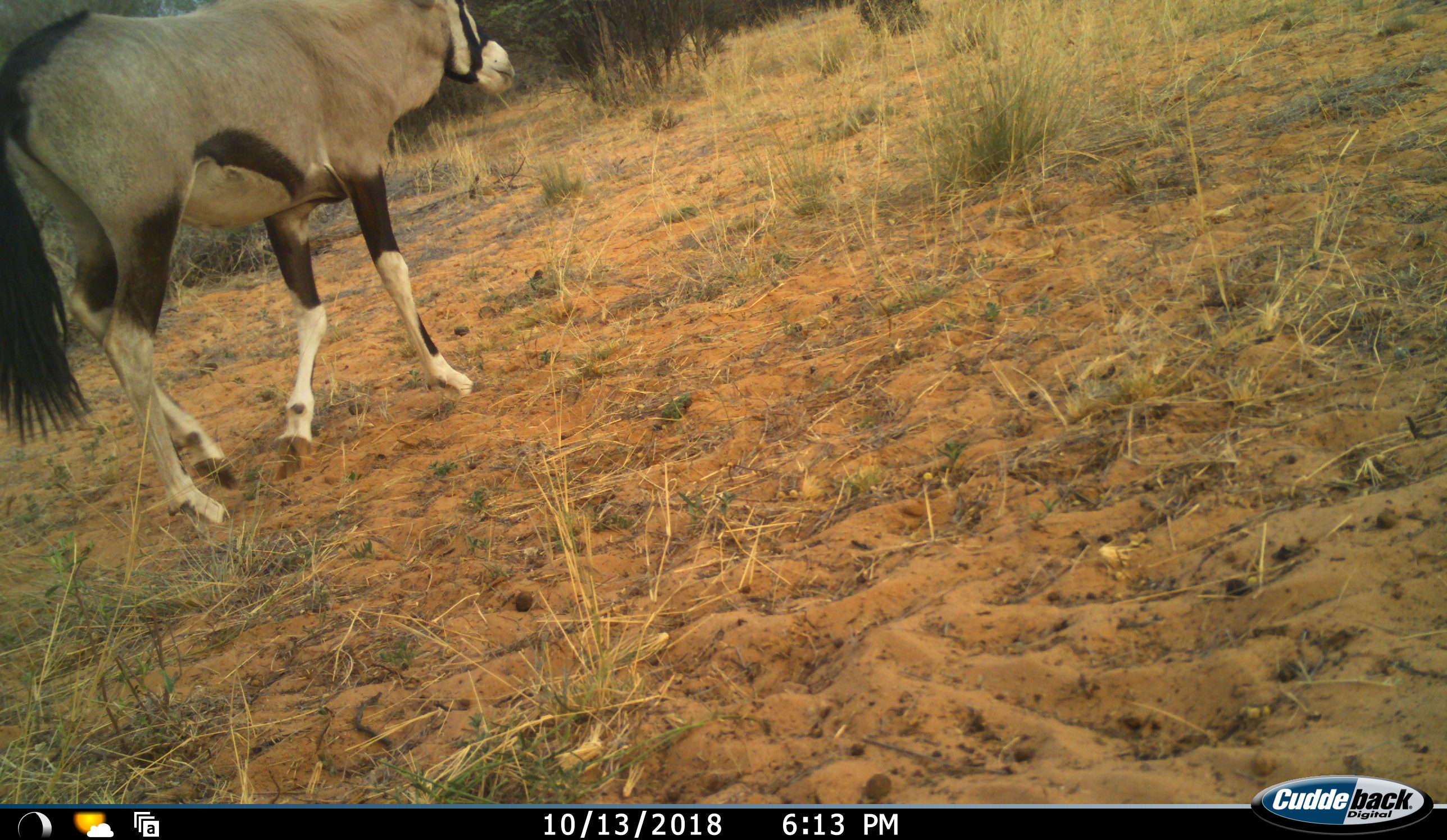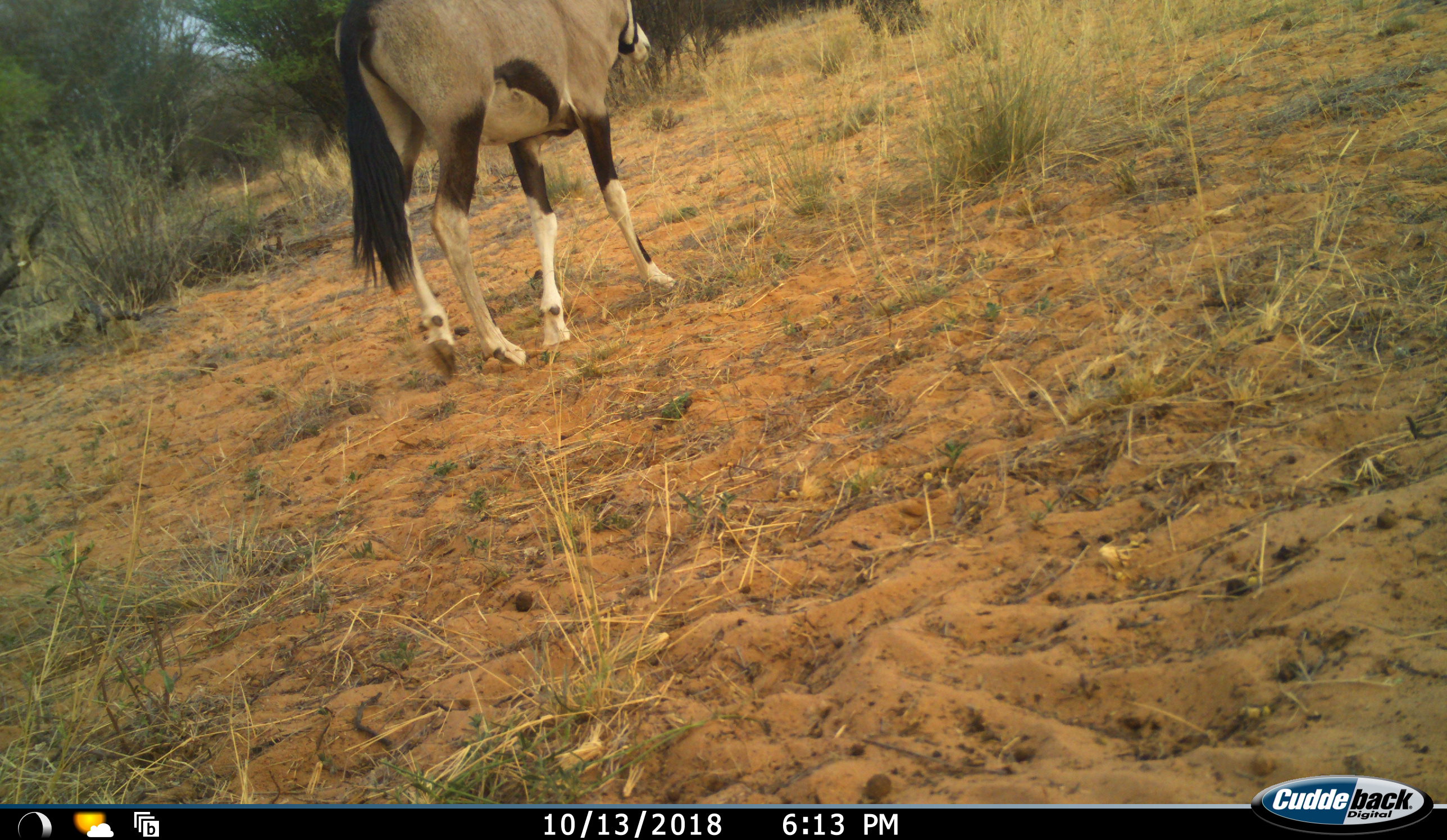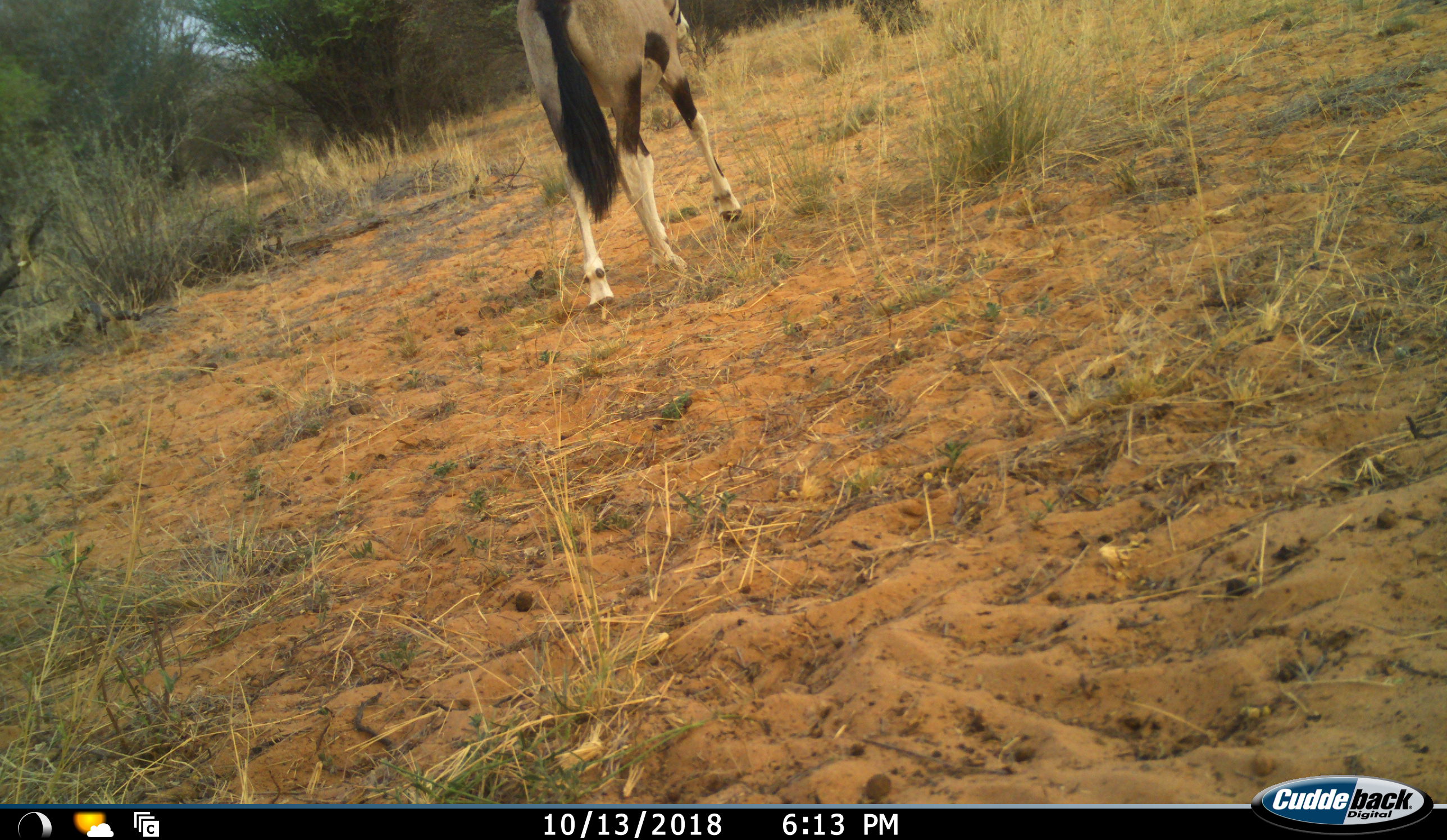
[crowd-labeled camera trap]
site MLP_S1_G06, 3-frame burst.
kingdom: Animalia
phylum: Chordata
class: Mammalia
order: Artiodactyla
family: Bovidae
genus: Oryx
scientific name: Oryx gazella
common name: gemsbok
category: oryx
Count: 1.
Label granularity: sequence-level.